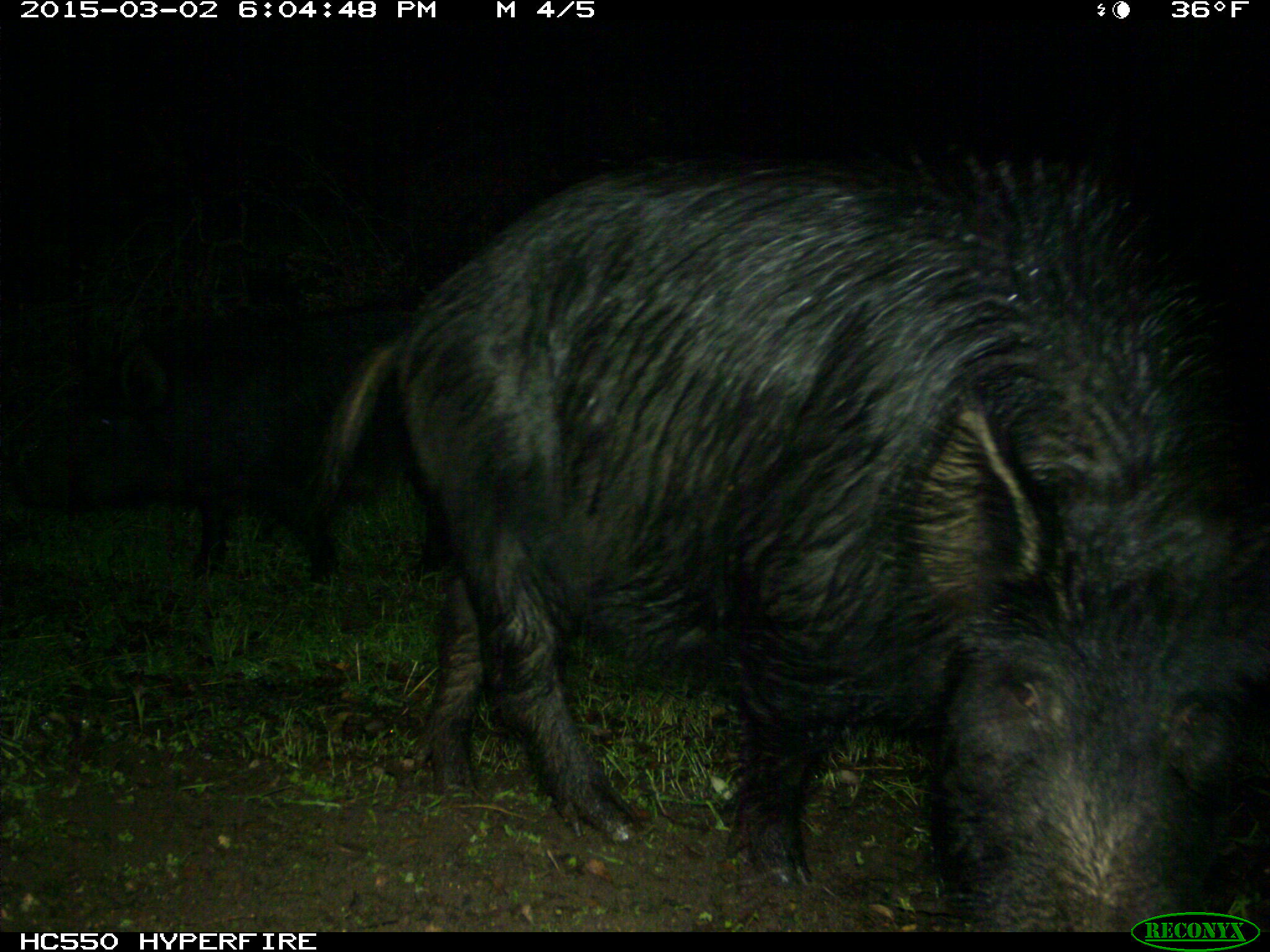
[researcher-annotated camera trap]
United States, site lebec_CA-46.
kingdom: Animalia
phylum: Chordata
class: Mammalia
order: Artiodactyla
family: Suidae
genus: Sus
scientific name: Sus scrofa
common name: wild boar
Sus scrofa (wild boar).